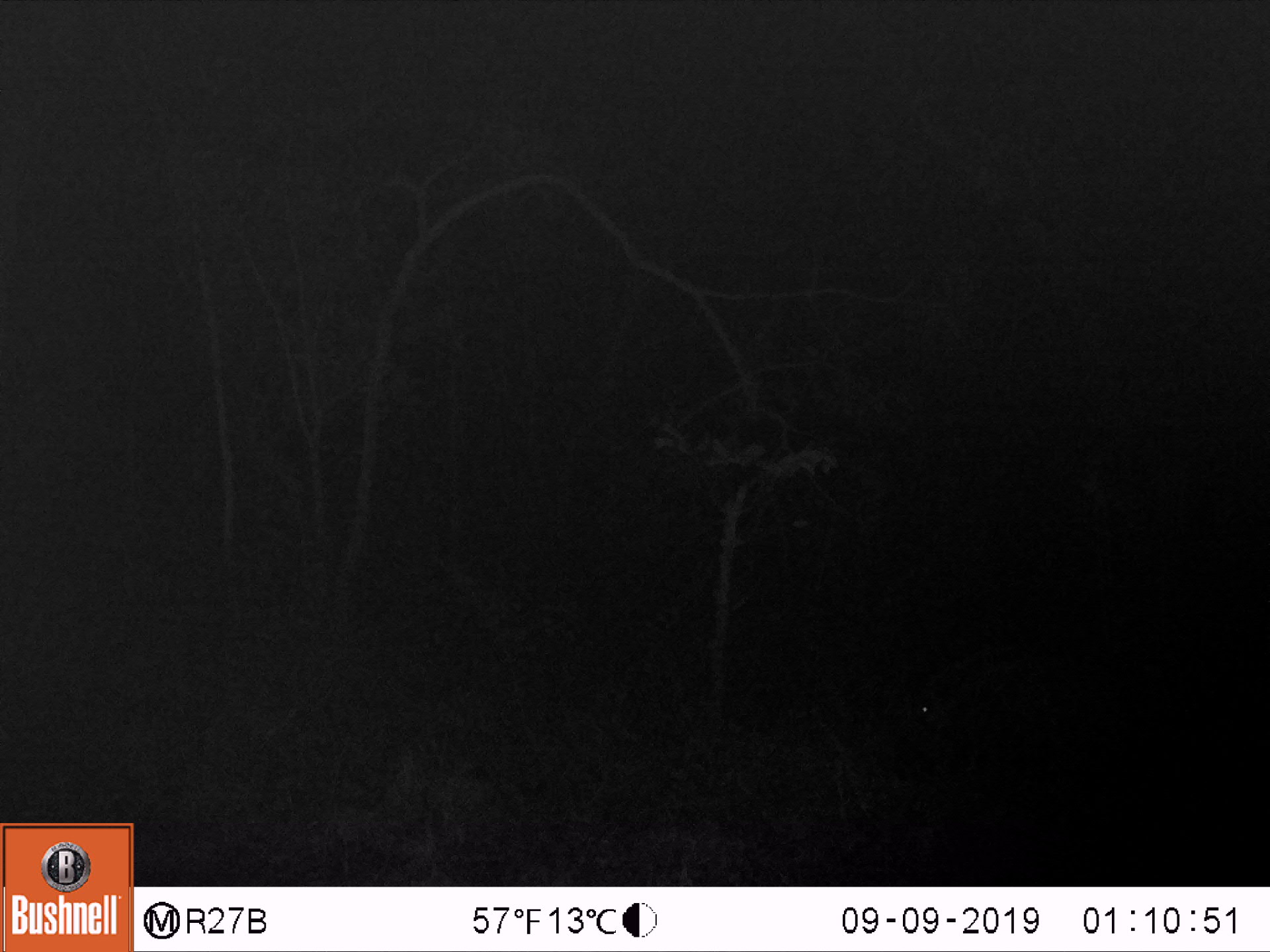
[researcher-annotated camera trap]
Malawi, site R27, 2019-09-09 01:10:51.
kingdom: Animalia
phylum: Chordata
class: Mammalia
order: Artiodactyla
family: Suidae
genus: Potamochoerus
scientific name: Potamochoerus larvatus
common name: bushpig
Bushpig (Potamochoerus larvatus), count 1.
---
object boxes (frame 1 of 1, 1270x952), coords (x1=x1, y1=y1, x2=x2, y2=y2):
bushpig: (x1=906, y1=635, x2=1109, y2=770)